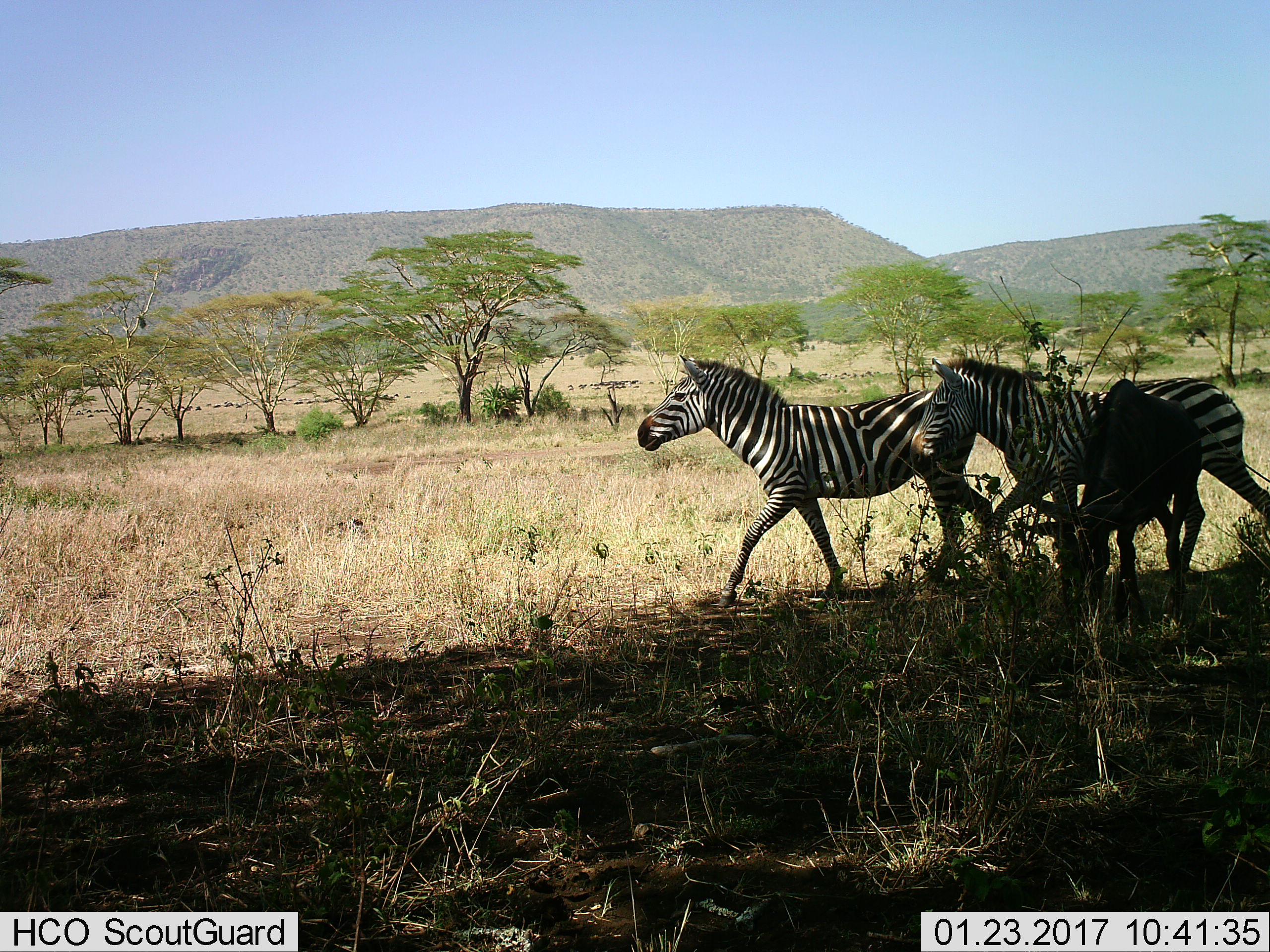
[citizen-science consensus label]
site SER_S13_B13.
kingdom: Animalia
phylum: Chordata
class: Mammalia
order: Artiodactyla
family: Bovidae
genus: Connochaetes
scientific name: Connochaetes taurinus taurinus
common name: blue wildebeest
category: wildebeestblue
Wildebeestblue (blue wildebeest) (Connochaetes taurinus taurinus), count 51+. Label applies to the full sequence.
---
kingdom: Animalia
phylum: Chordata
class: Mammalia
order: Perissodactyla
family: Equidae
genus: Equus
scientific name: Equus quagga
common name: plains zebra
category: zebraplains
Zebraplains (plains zebra) (Equus quagga), count 2. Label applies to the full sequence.